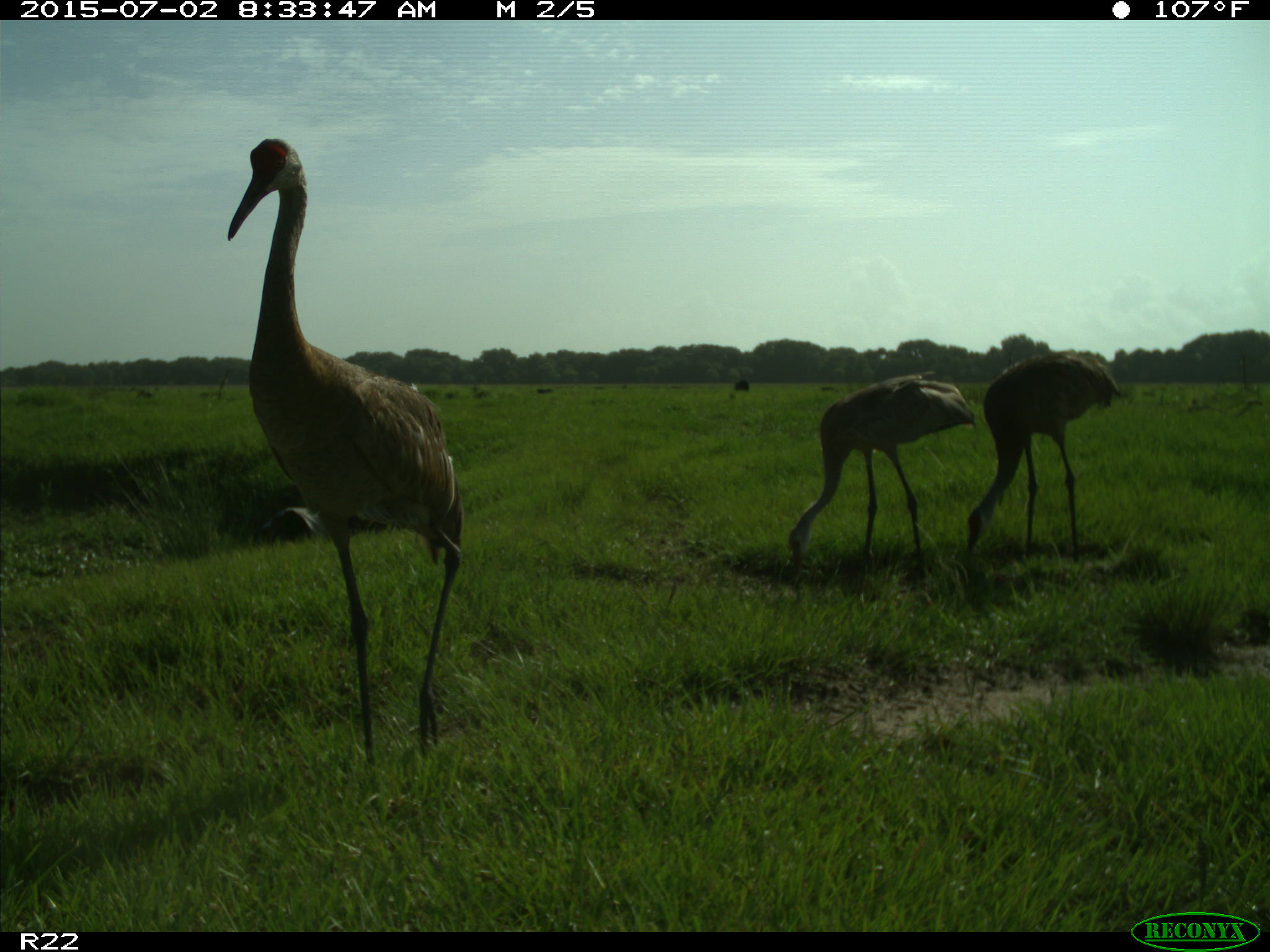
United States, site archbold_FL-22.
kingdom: Animalia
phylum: Chordata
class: Mammalia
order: Artiodactyla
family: Bovidae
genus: Bos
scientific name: Bos taurus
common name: domestic cow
Bos taurus (domestic cow).